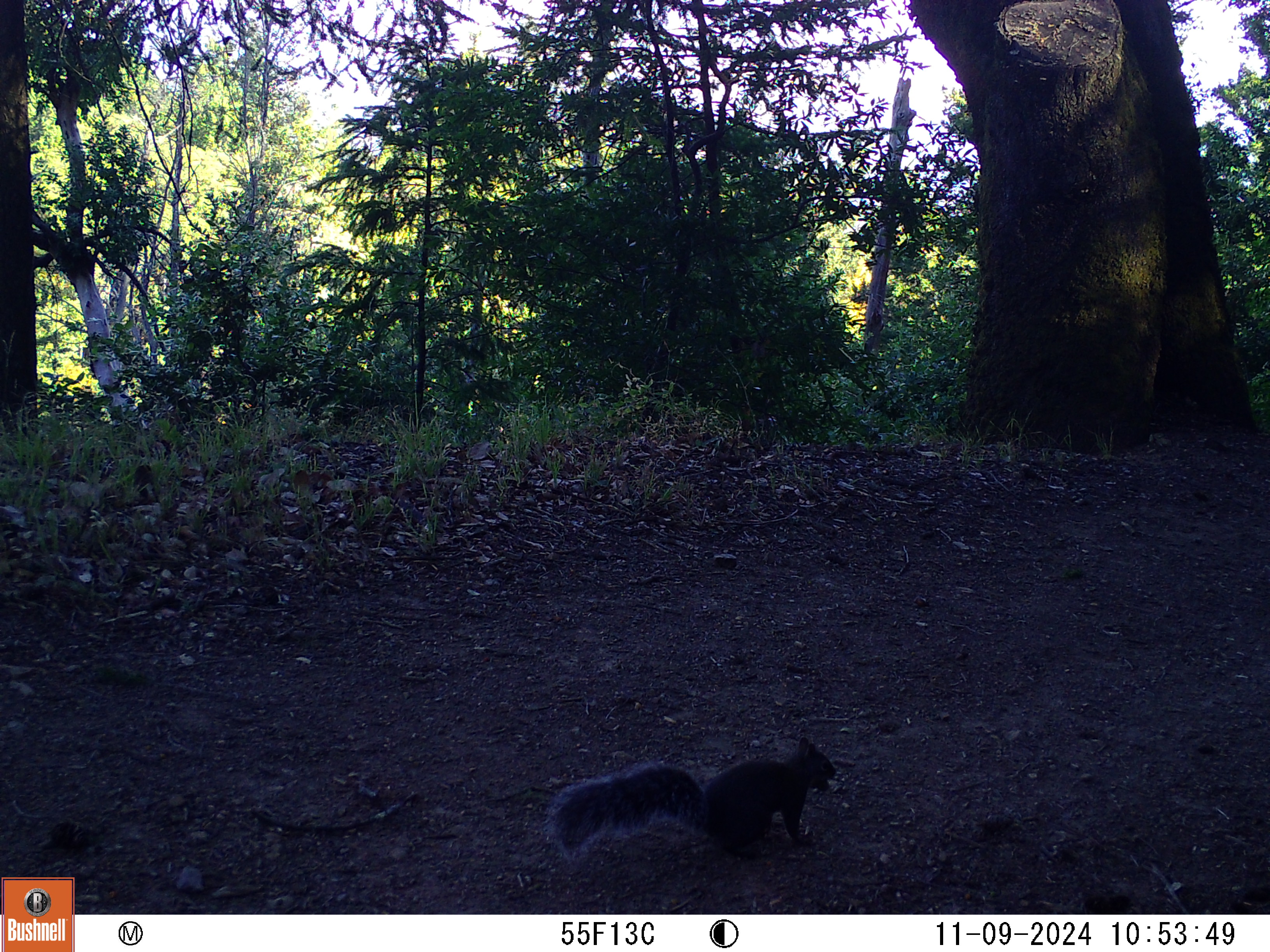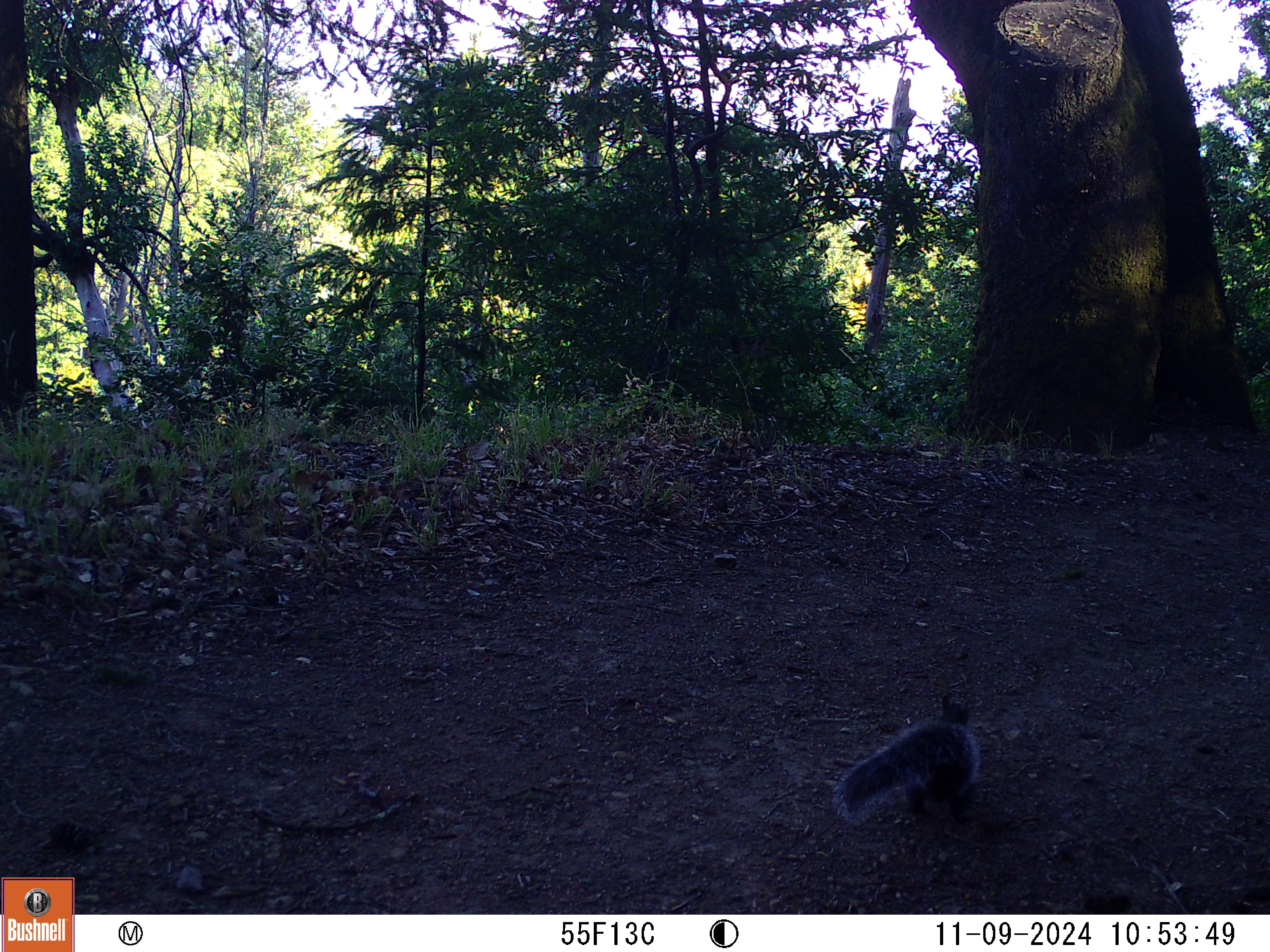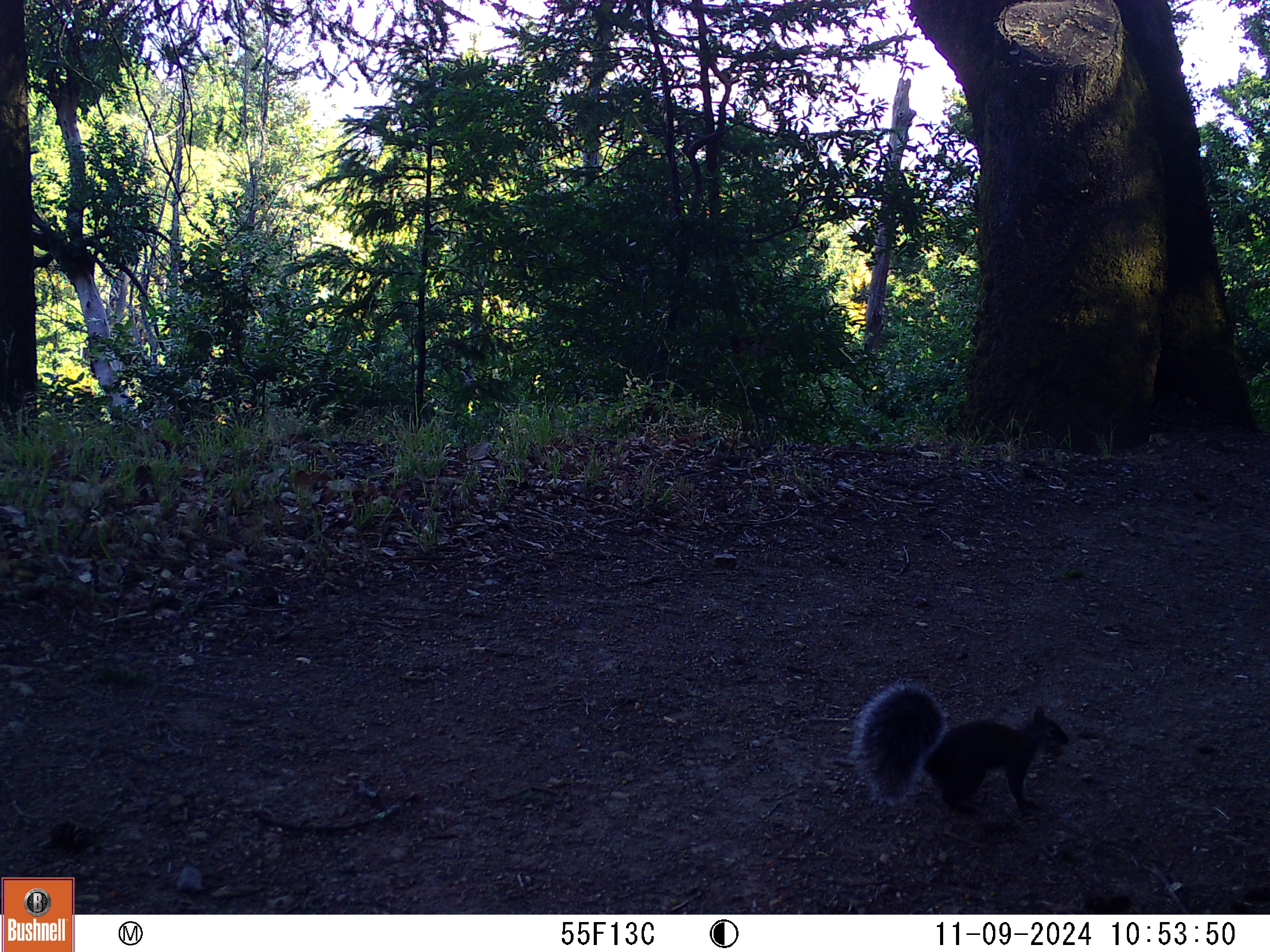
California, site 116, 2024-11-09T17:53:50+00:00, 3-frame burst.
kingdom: Animalia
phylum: Chordata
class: Mammalia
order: Rodentia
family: Sciuridae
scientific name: Sciuridae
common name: squirrel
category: unknown squirrel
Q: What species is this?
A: Unknown squirrel (squirrel) (Sciuridae).